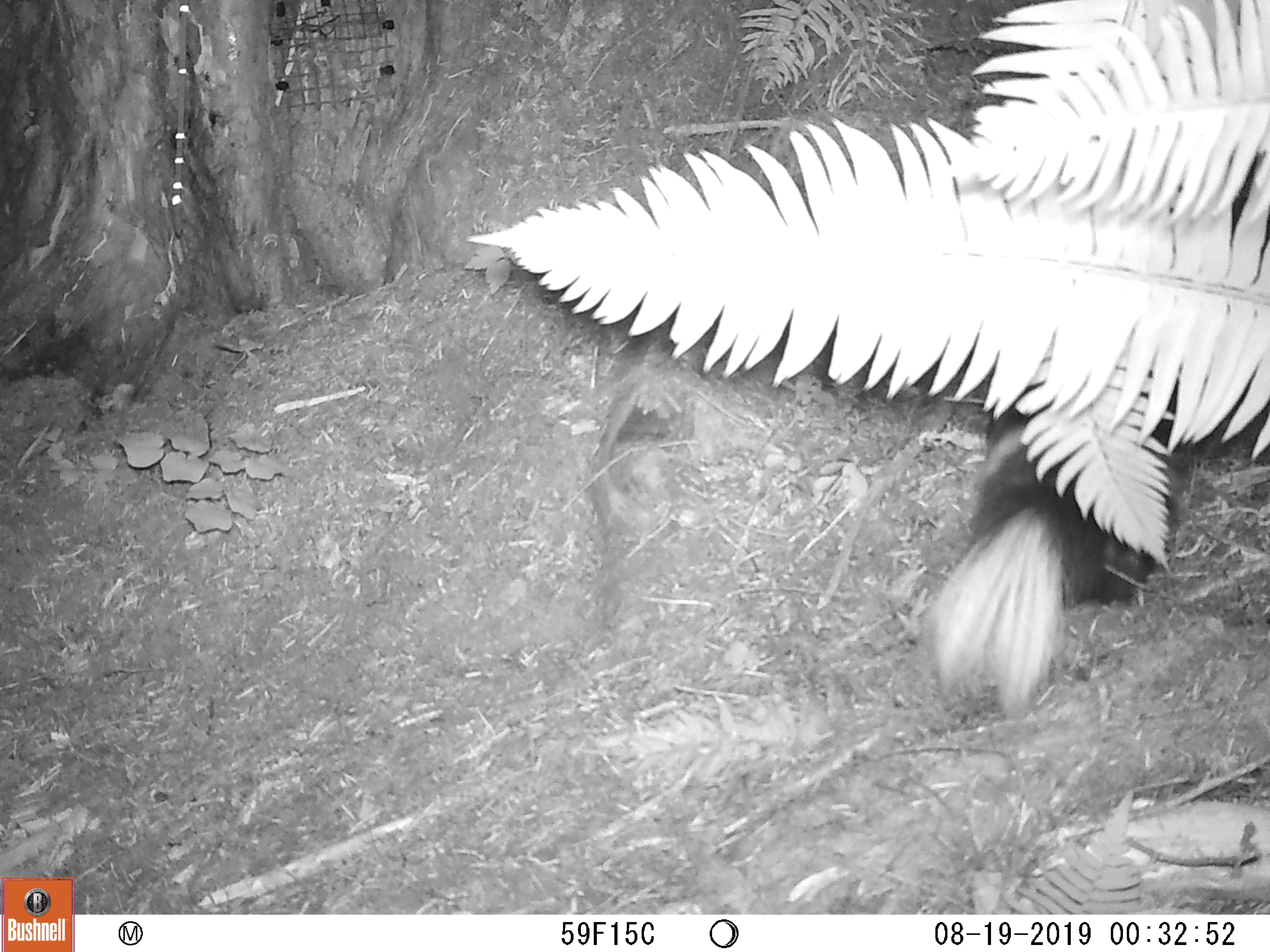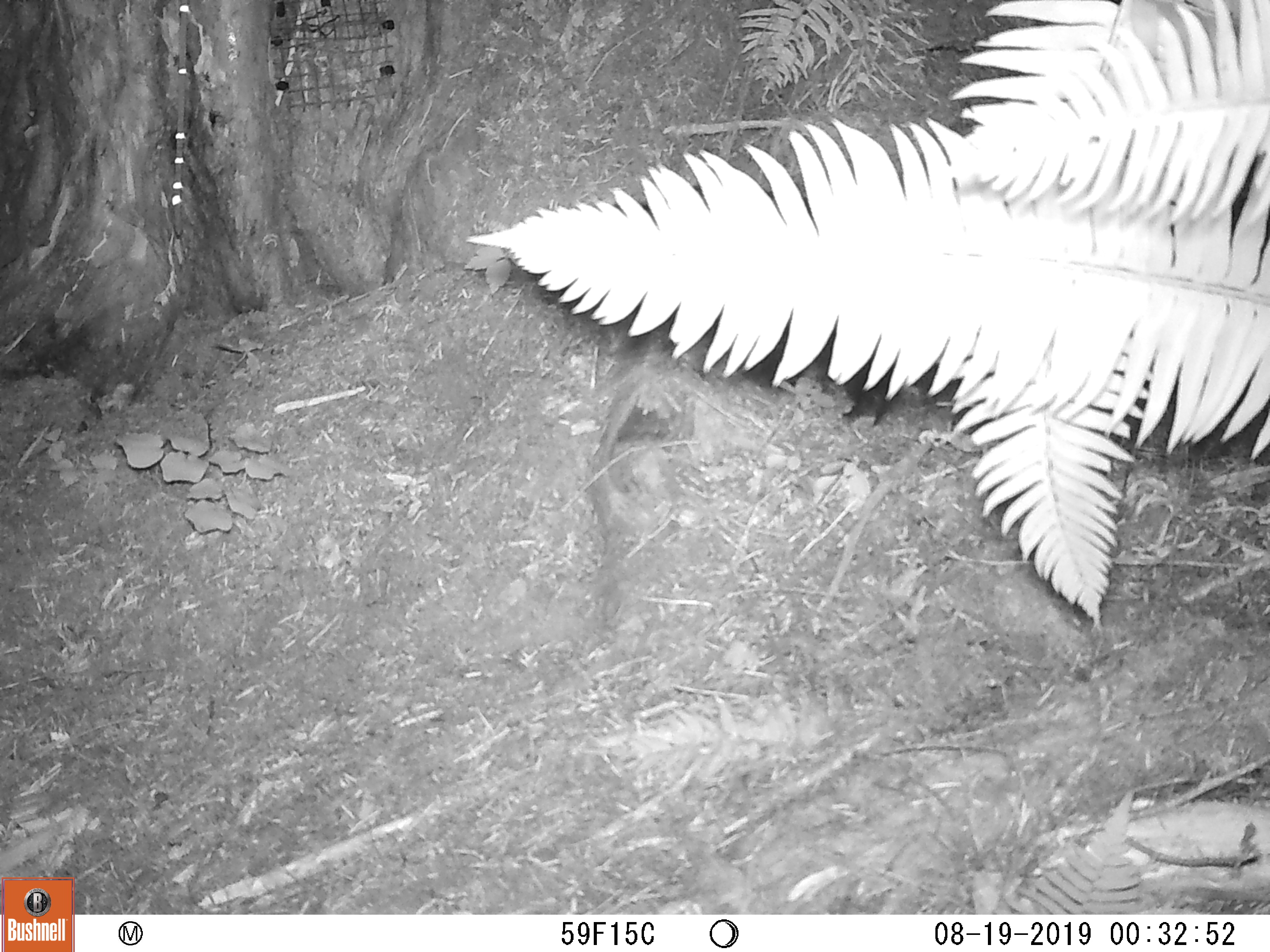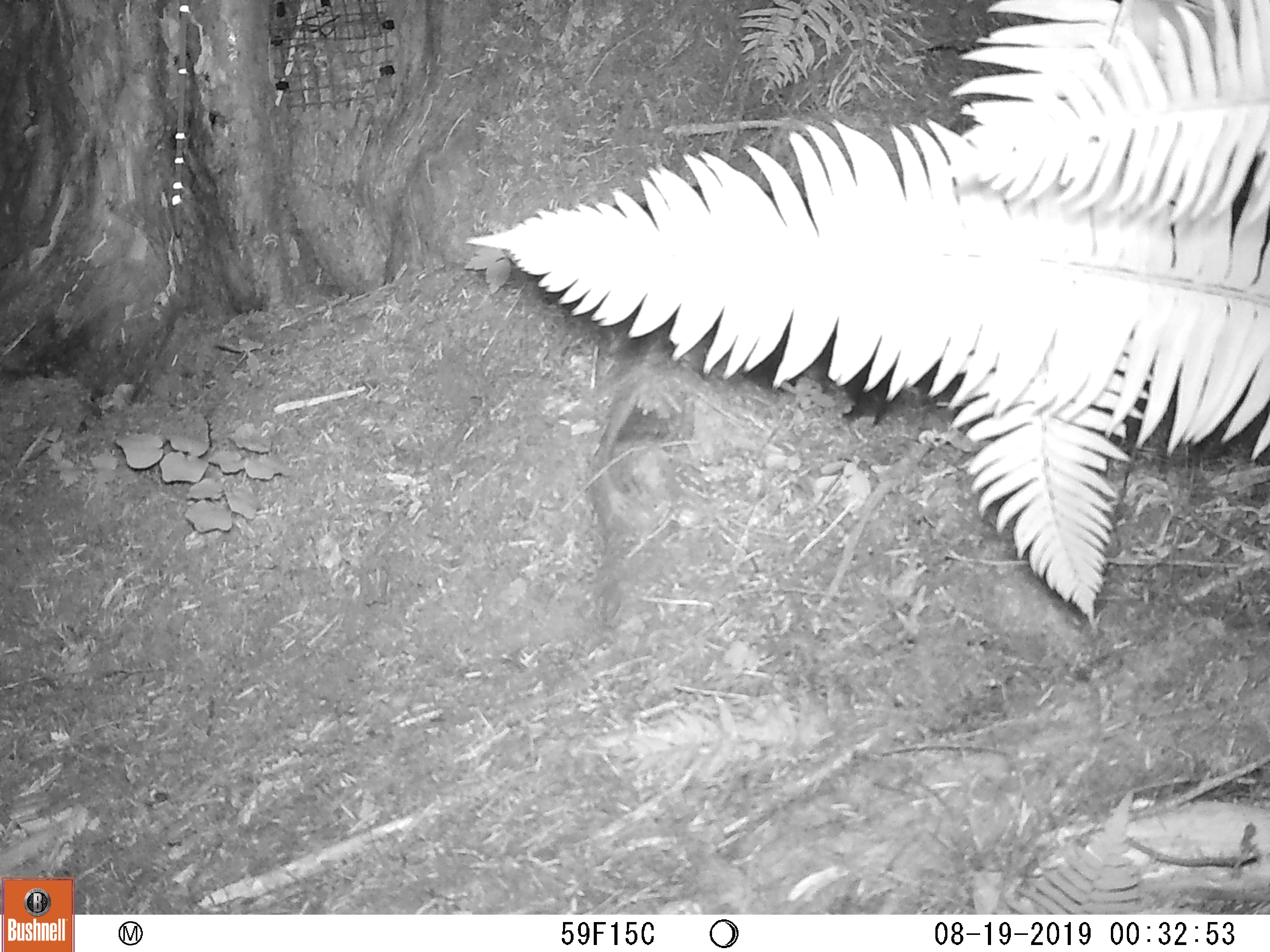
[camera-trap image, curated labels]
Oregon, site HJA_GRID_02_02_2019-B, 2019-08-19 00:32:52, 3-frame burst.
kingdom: Animalia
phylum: Chordata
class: Mammalia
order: Carnivora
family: Mephitidae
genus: Spilogale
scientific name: Spilogale gracilis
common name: western spotted skunk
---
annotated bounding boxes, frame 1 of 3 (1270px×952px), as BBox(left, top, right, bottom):
western spotted skunk: BBox(910, 393, 1204, 711)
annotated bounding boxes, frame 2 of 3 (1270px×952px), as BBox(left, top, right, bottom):
western spotted skunk: BBox(816, 365, 912, 442)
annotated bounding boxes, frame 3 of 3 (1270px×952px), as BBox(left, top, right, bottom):
western spotted skunk: BBox(812, 378, 919, 422)